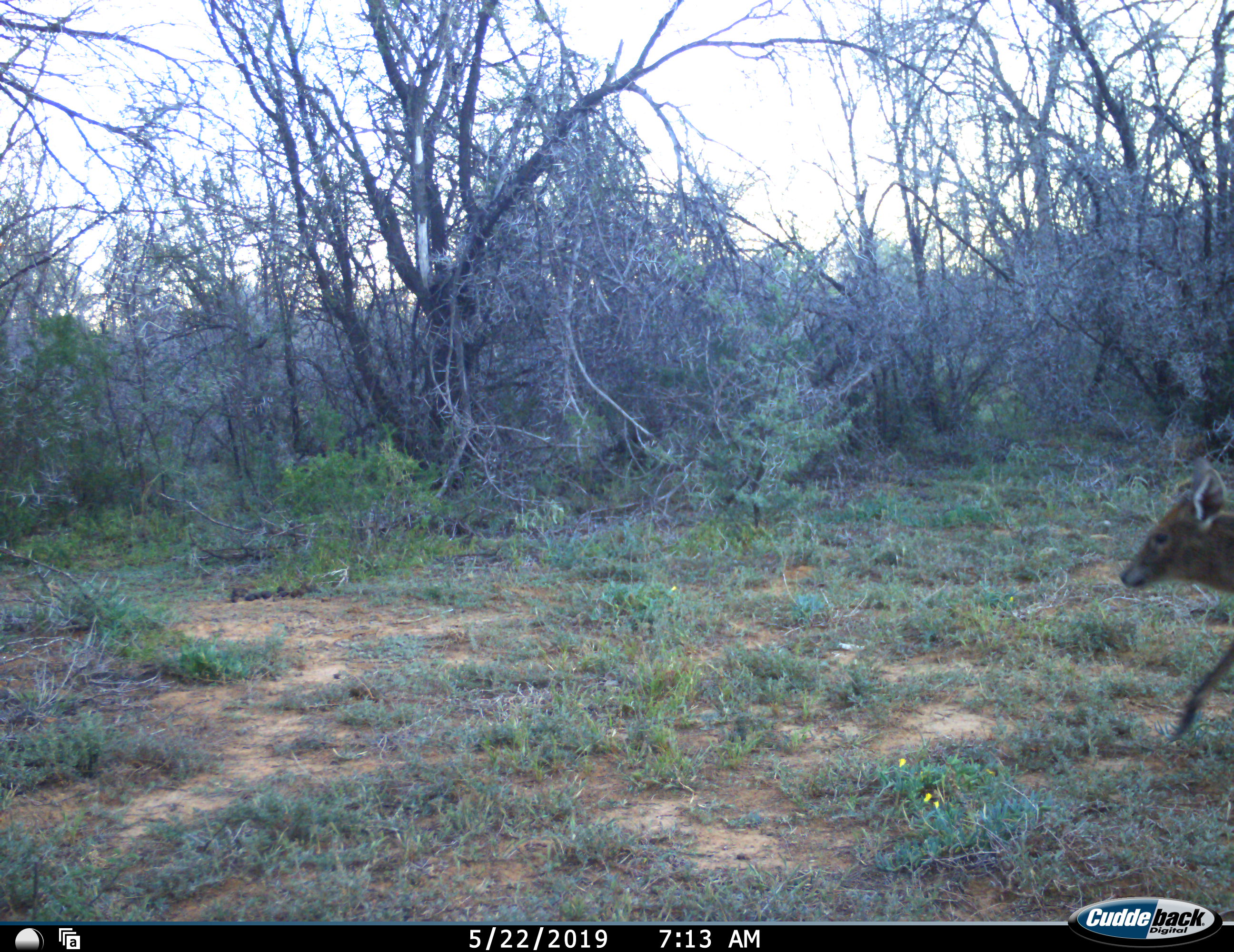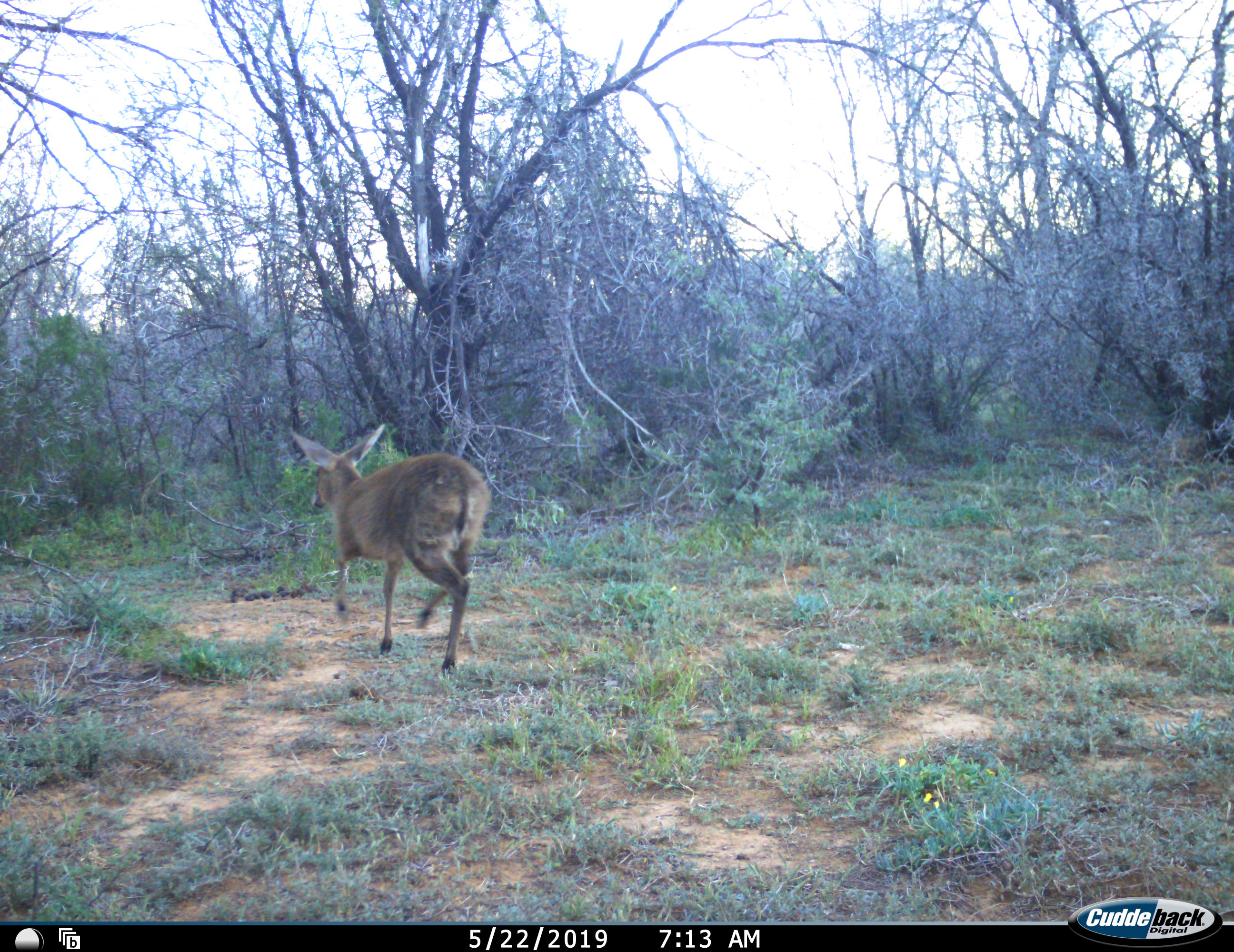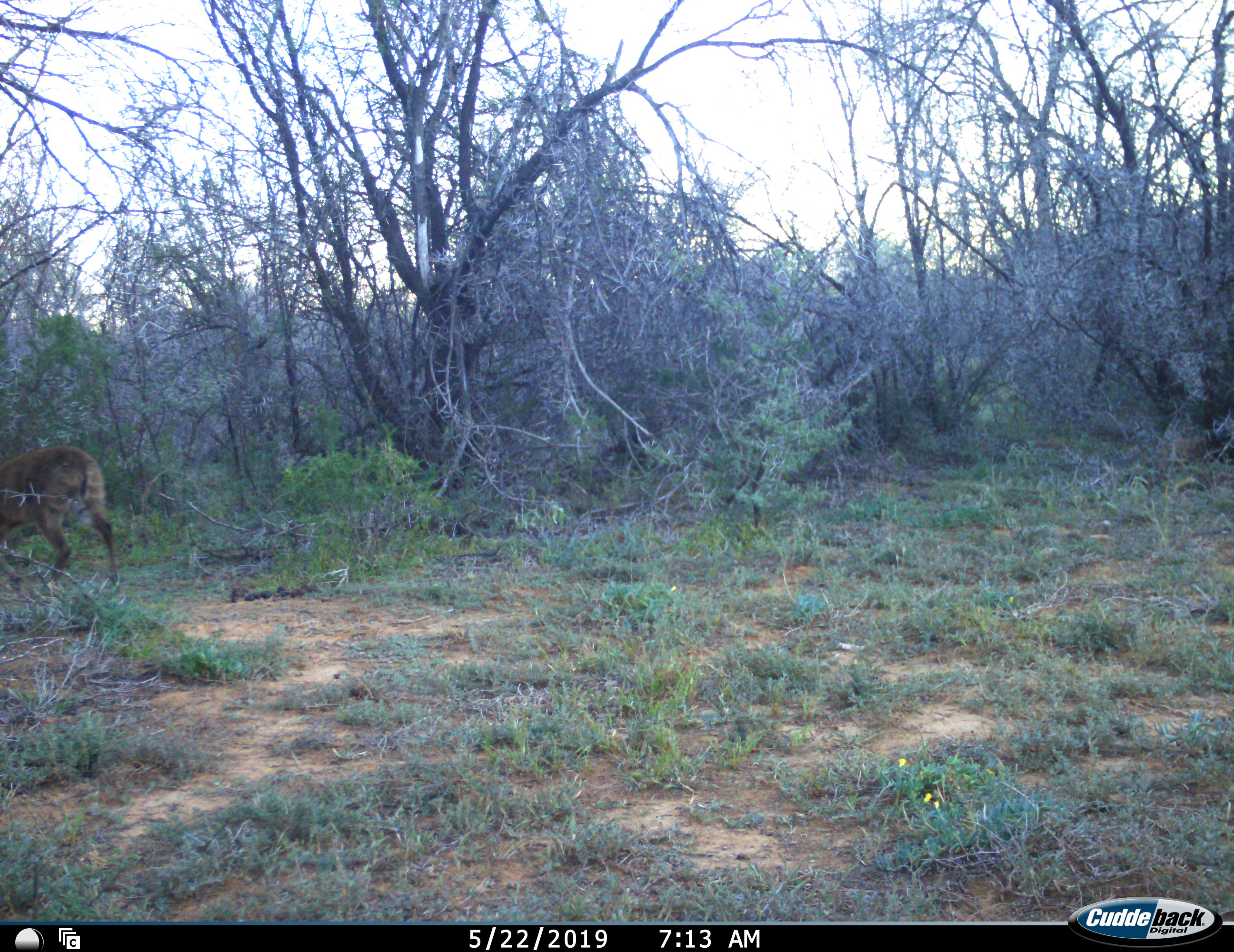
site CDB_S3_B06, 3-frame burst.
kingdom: Animalia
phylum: Chordata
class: Mammalia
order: Artiodactyla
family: Bovidae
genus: Sylvicapra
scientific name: Sylvicapra grimmia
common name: common duiker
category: duikercommongrey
Duikercommongrey (common duiker) (Sylvicapra grimmia), count 1. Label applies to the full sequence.